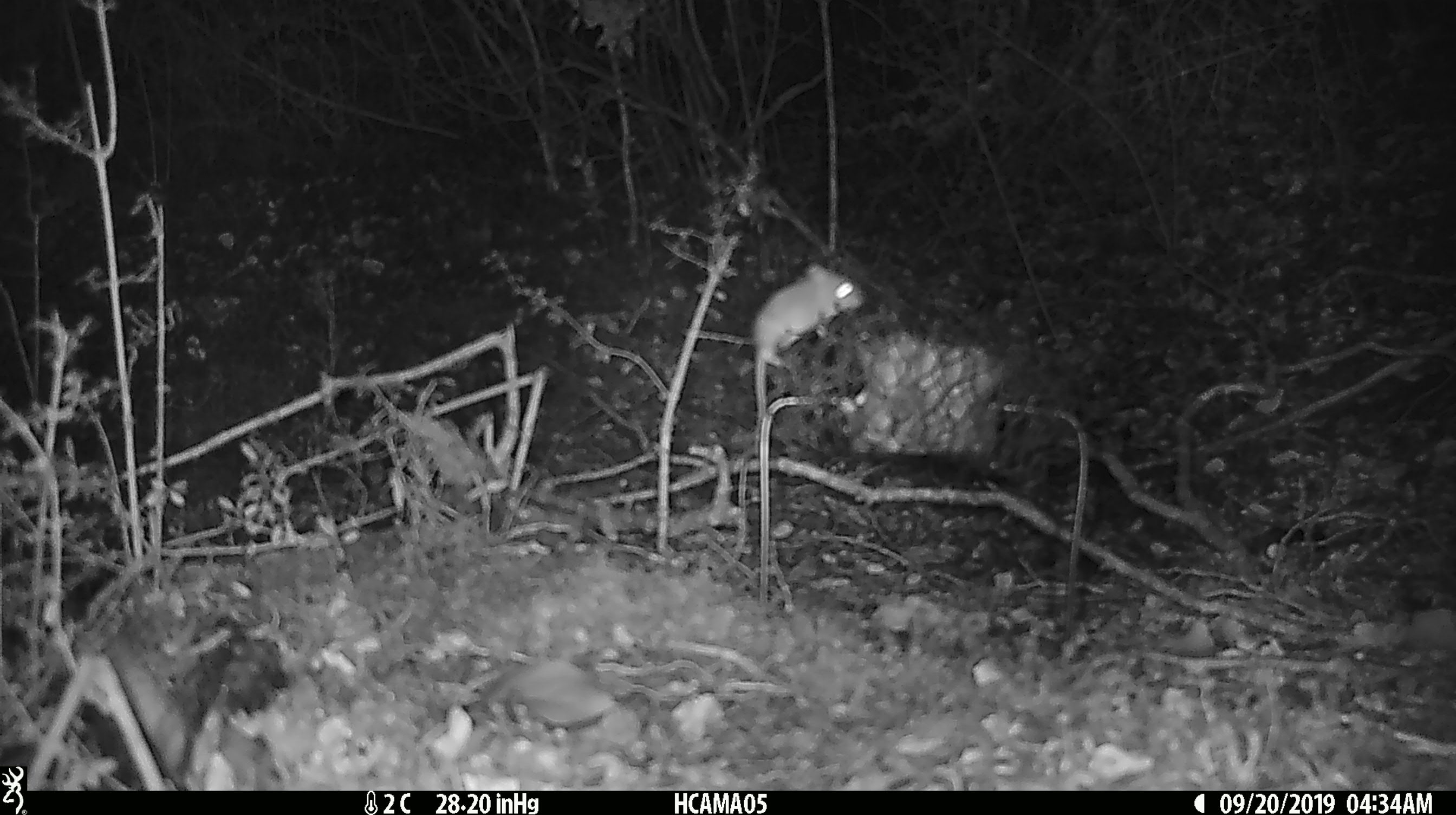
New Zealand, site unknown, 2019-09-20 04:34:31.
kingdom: Animalia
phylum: Chordata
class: Mammalia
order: Rodentia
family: Muridae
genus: Mus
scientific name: Mus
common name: mouse